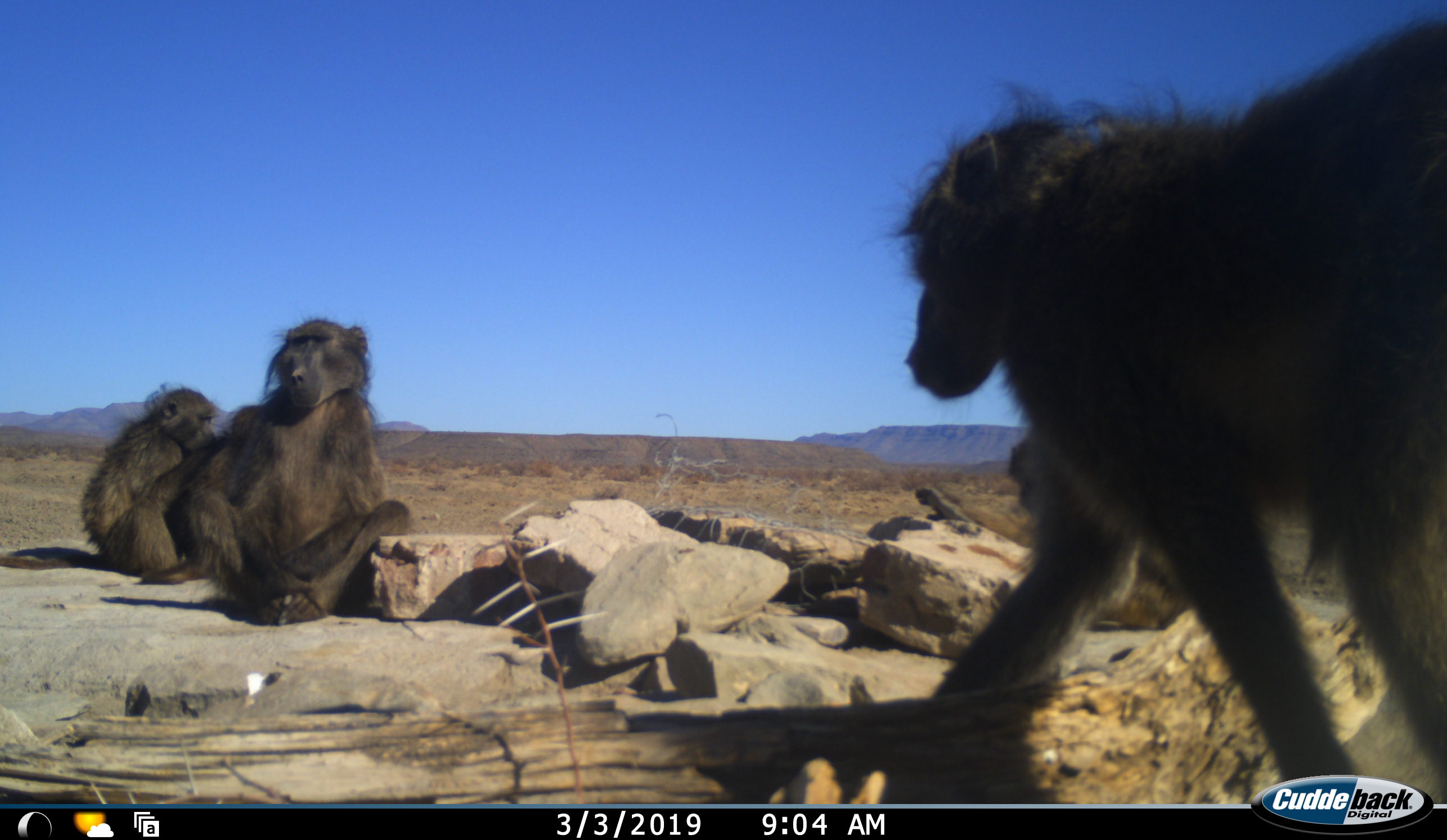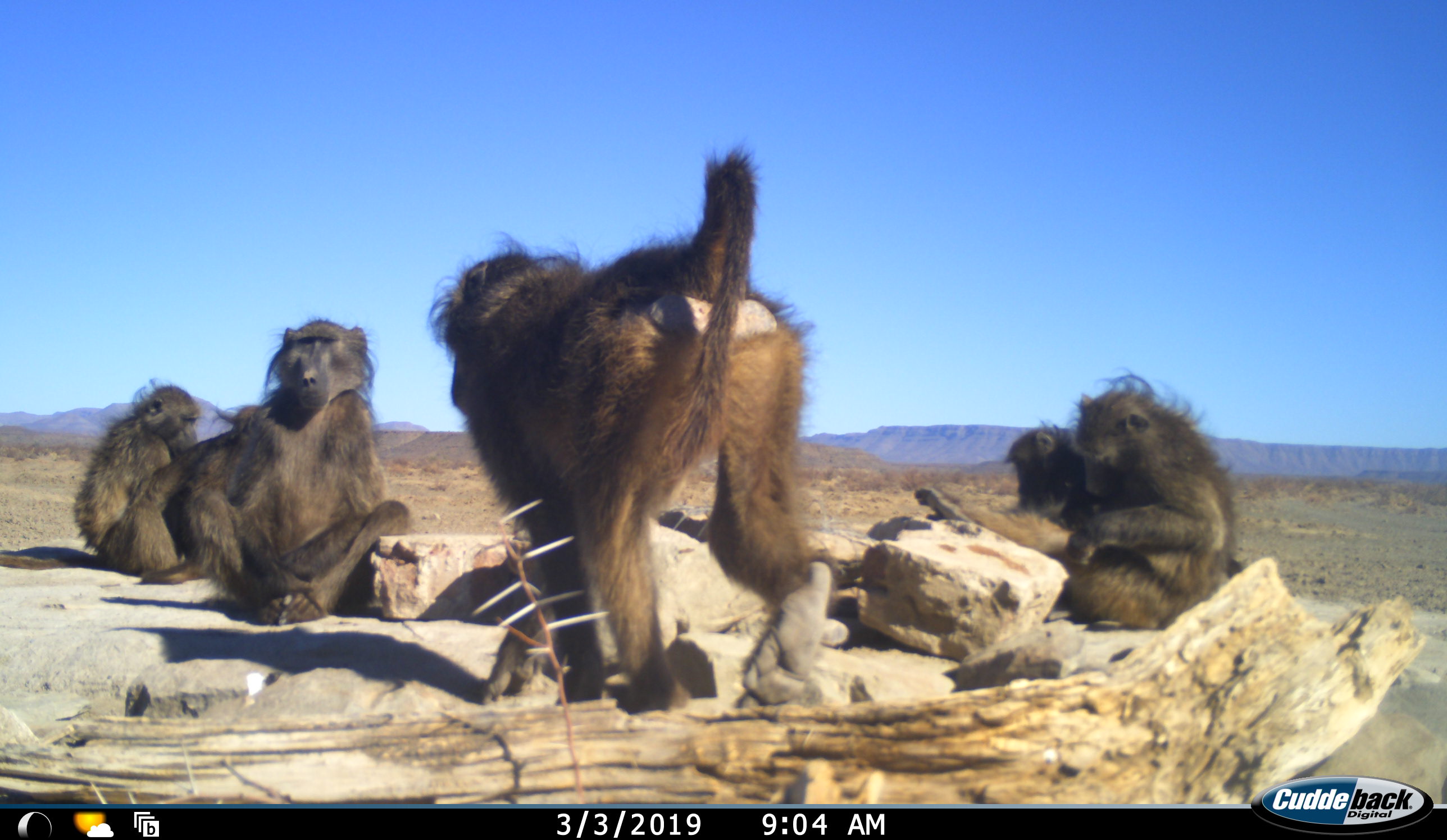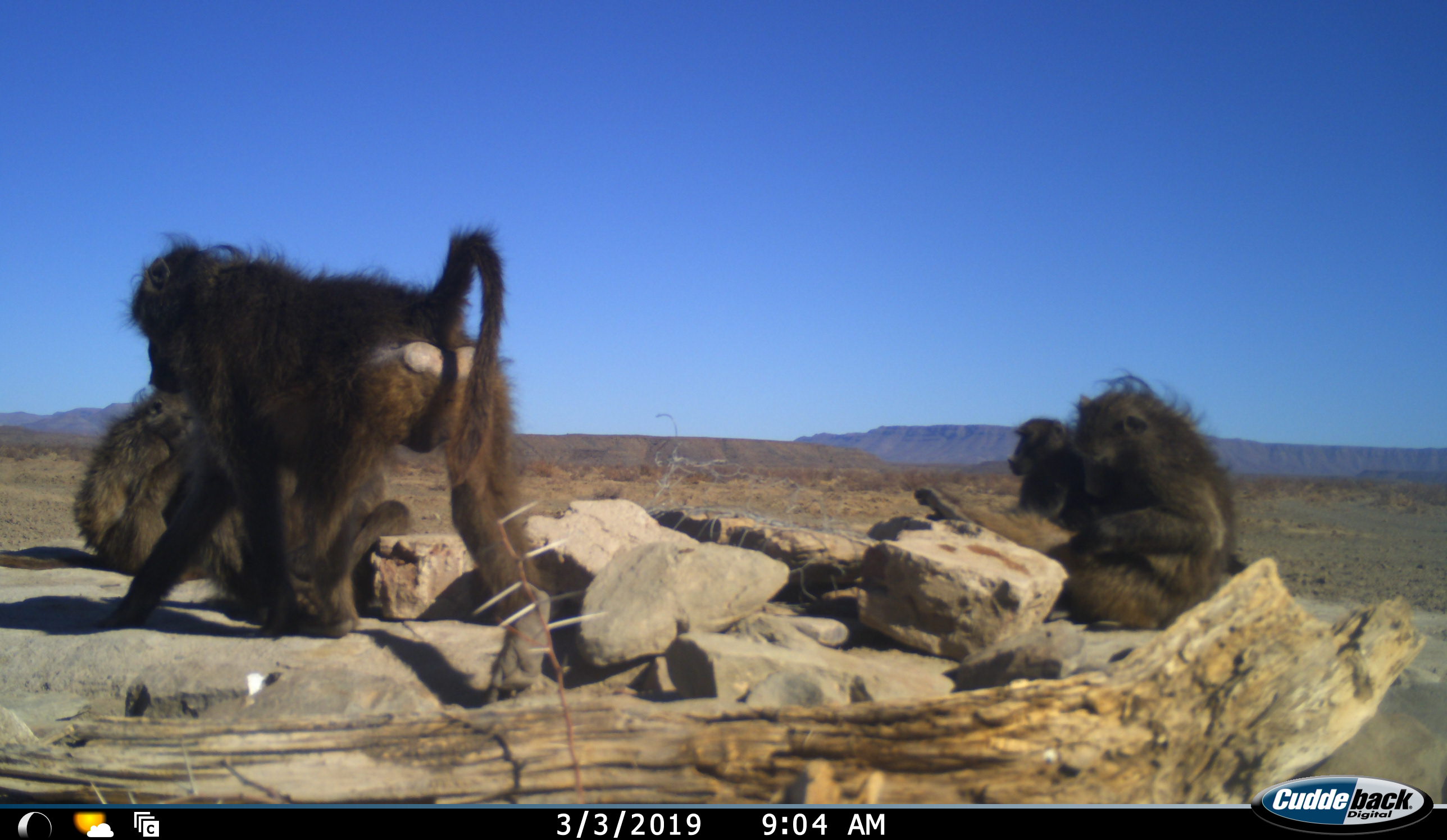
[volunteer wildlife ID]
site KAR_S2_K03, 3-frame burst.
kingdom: Animalia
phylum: Chordata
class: Mammalia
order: Primates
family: Cercopithecidae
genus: Papio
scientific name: Papio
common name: baboon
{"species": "baboon (Papio)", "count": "5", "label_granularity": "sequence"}